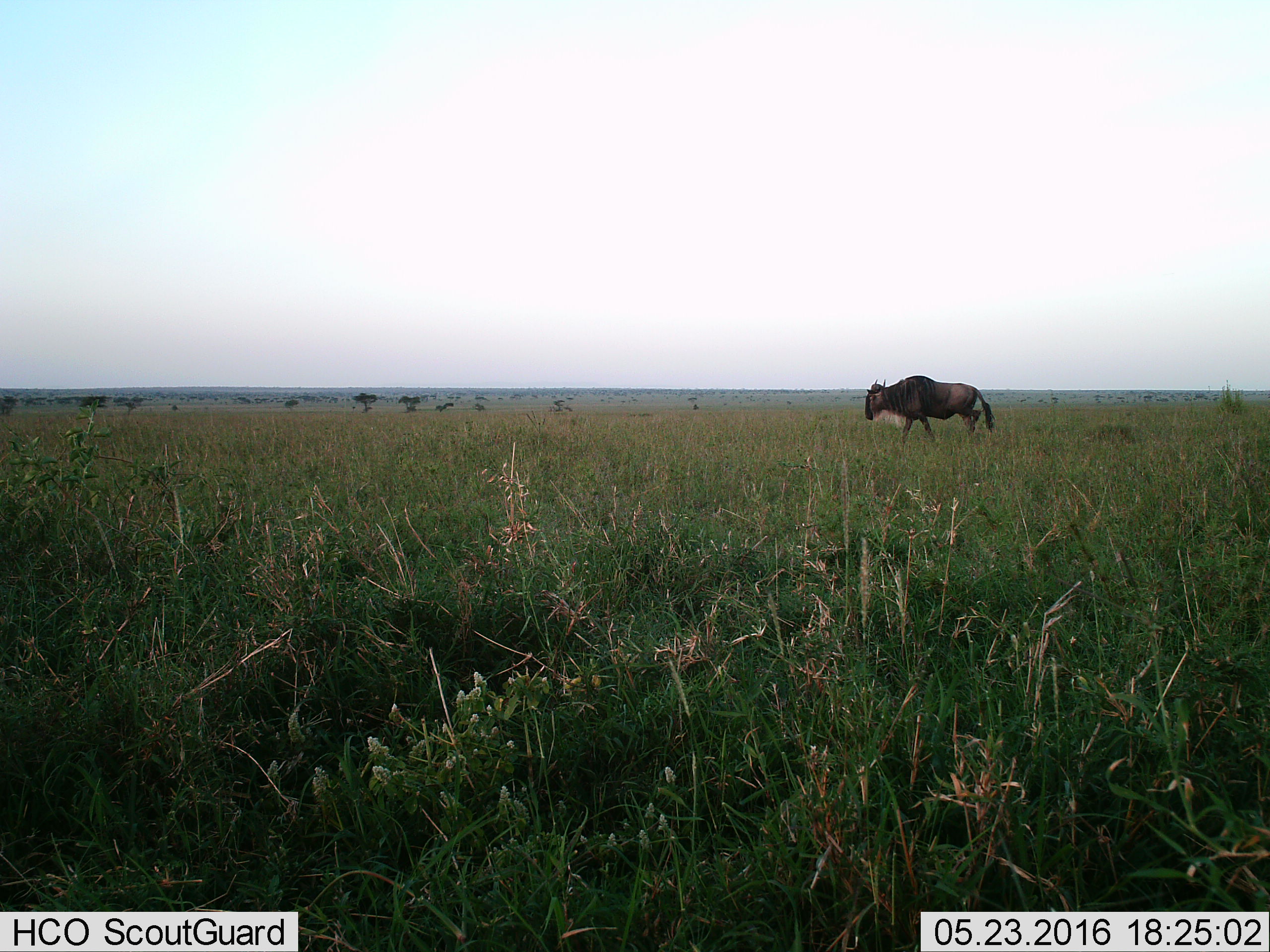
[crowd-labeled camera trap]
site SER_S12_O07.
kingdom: Animalia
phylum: Chordata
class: Mammalia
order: Artiodactyla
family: Bovidae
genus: Connochaetes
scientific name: Connochaetes taurinus taurinus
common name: blue wildebeest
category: wildebeestblue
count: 1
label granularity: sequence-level